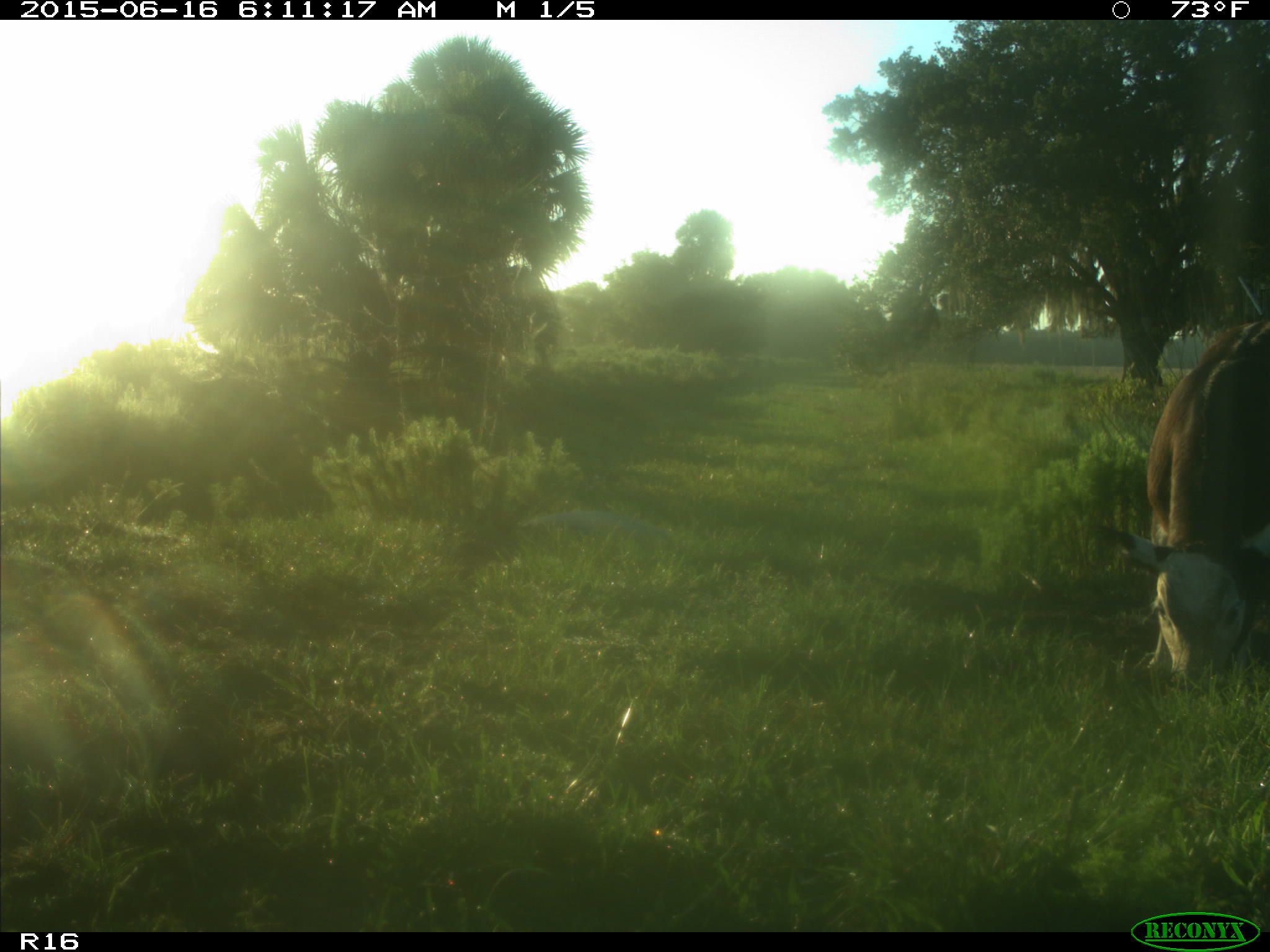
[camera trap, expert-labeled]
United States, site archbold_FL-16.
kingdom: Animalia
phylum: Chordata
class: Mammalia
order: Artiodactyla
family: Bovidae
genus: Bos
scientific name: Bos taurus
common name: domestic cow